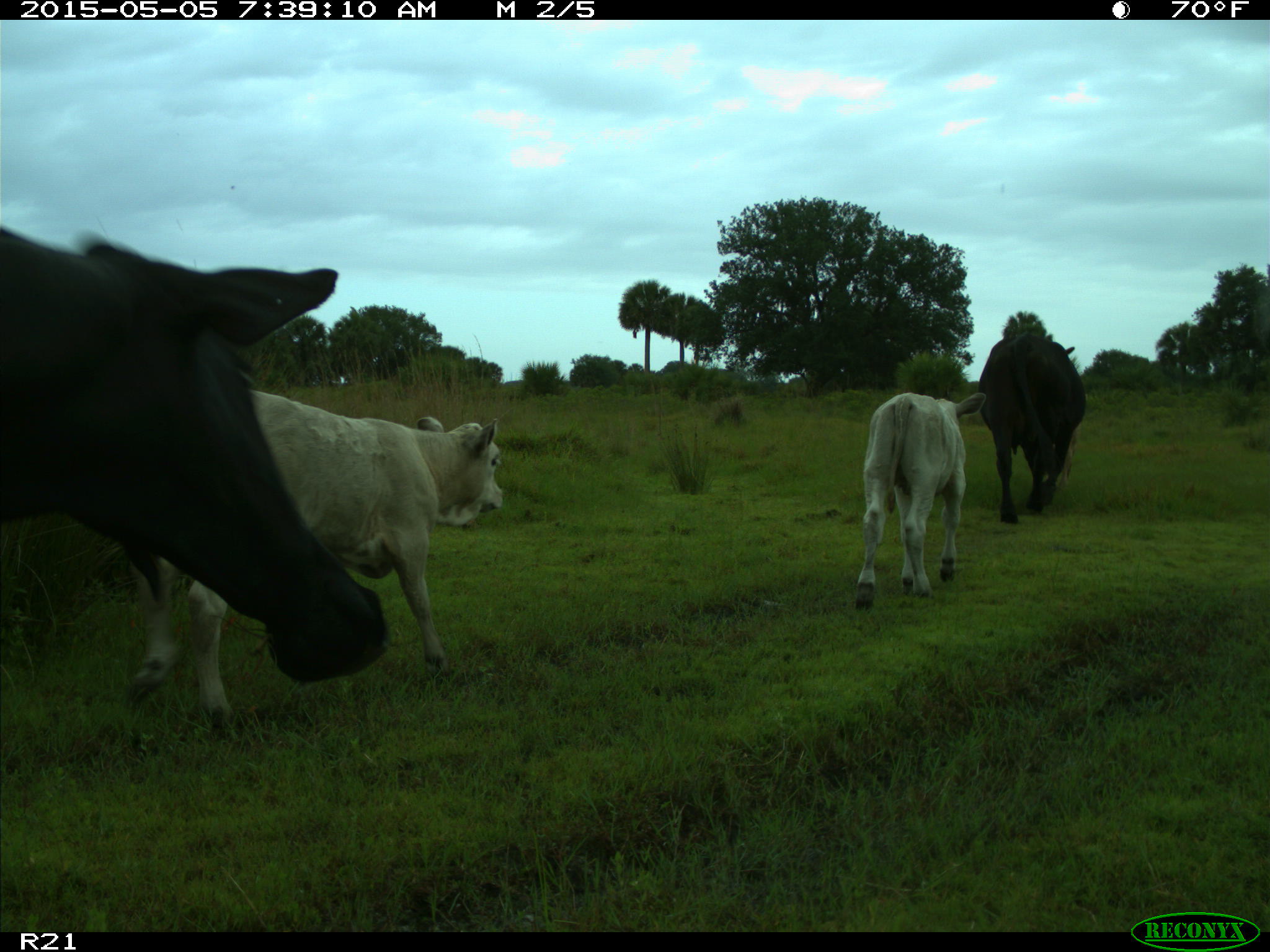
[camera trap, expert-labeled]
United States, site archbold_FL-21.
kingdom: Animalia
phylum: Chordata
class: Mammalia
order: Artiodactyla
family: Bovidae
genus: Bos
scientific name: Bos taurus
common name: domestic cow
Bos taurus (domestic cow).